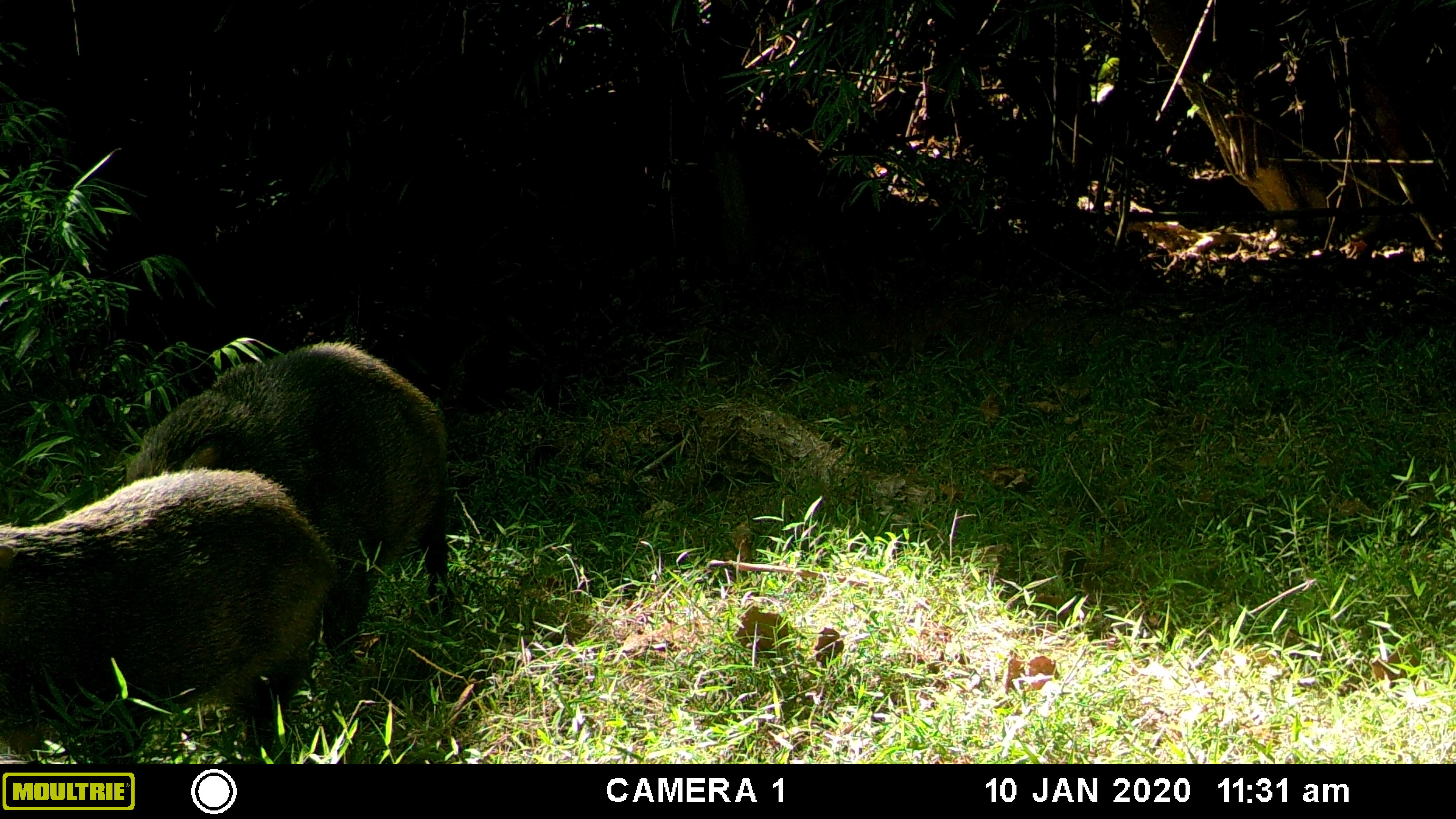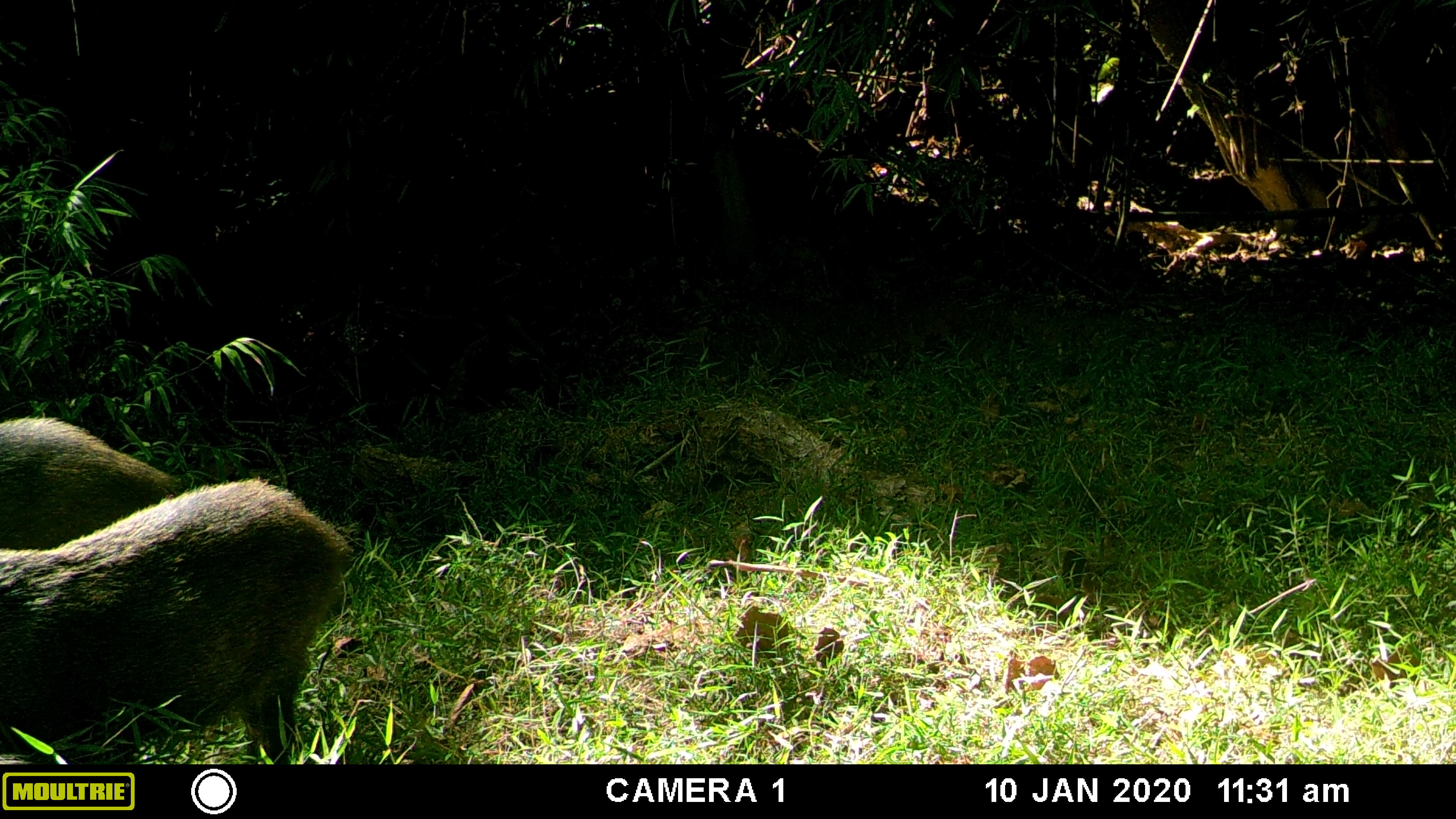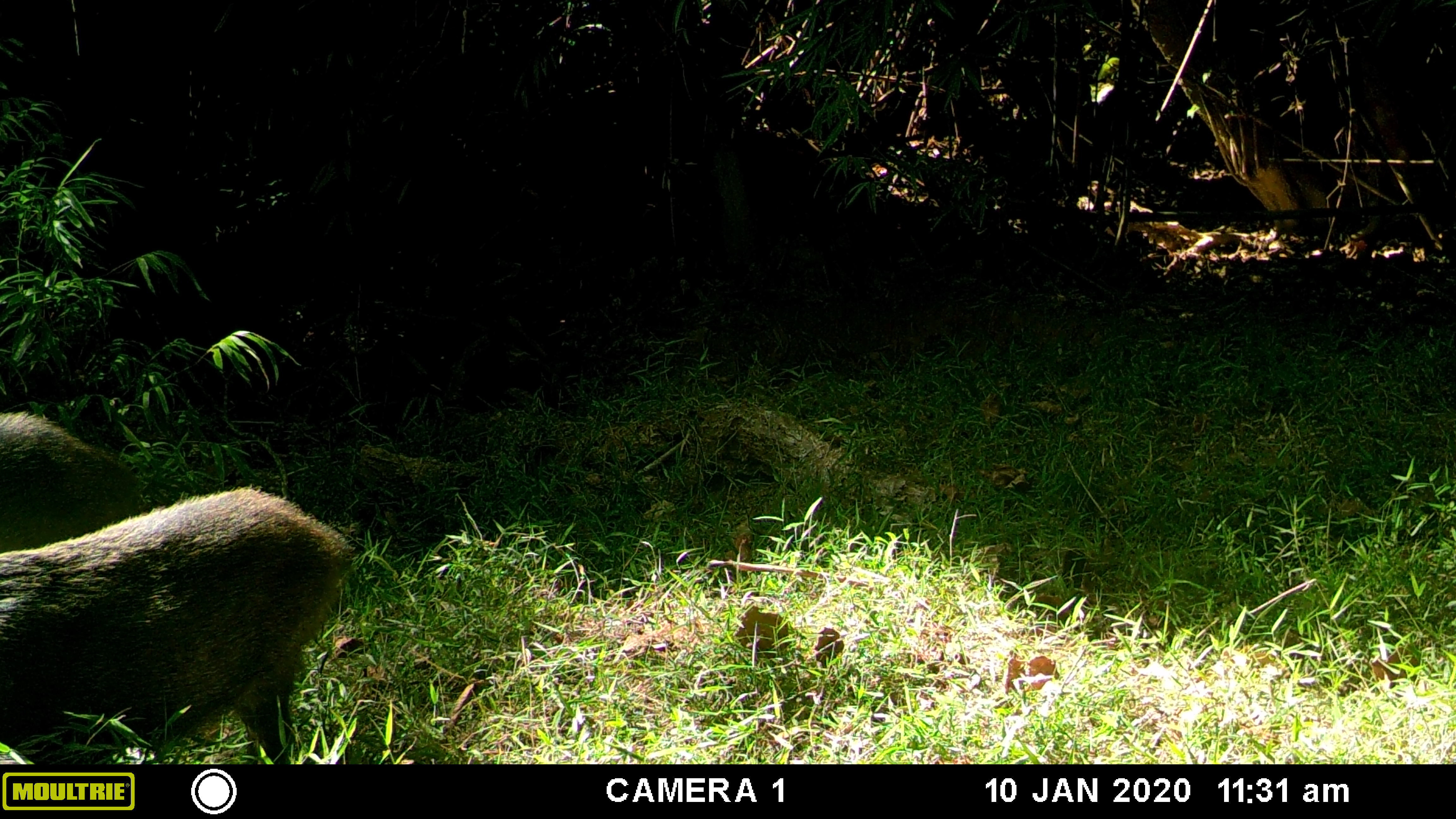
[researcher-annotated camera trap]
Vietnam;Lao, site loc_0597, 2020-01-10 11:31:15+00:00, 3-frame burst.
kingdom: Animalia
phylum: Chordata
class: Mammalia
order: Artiodactyla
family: Suidae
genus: Sus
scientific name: Sus scrofa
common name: eurasian wild pig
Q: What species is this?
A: Eurasian wild pig (Sus scrofa).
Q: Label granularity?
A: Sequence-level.